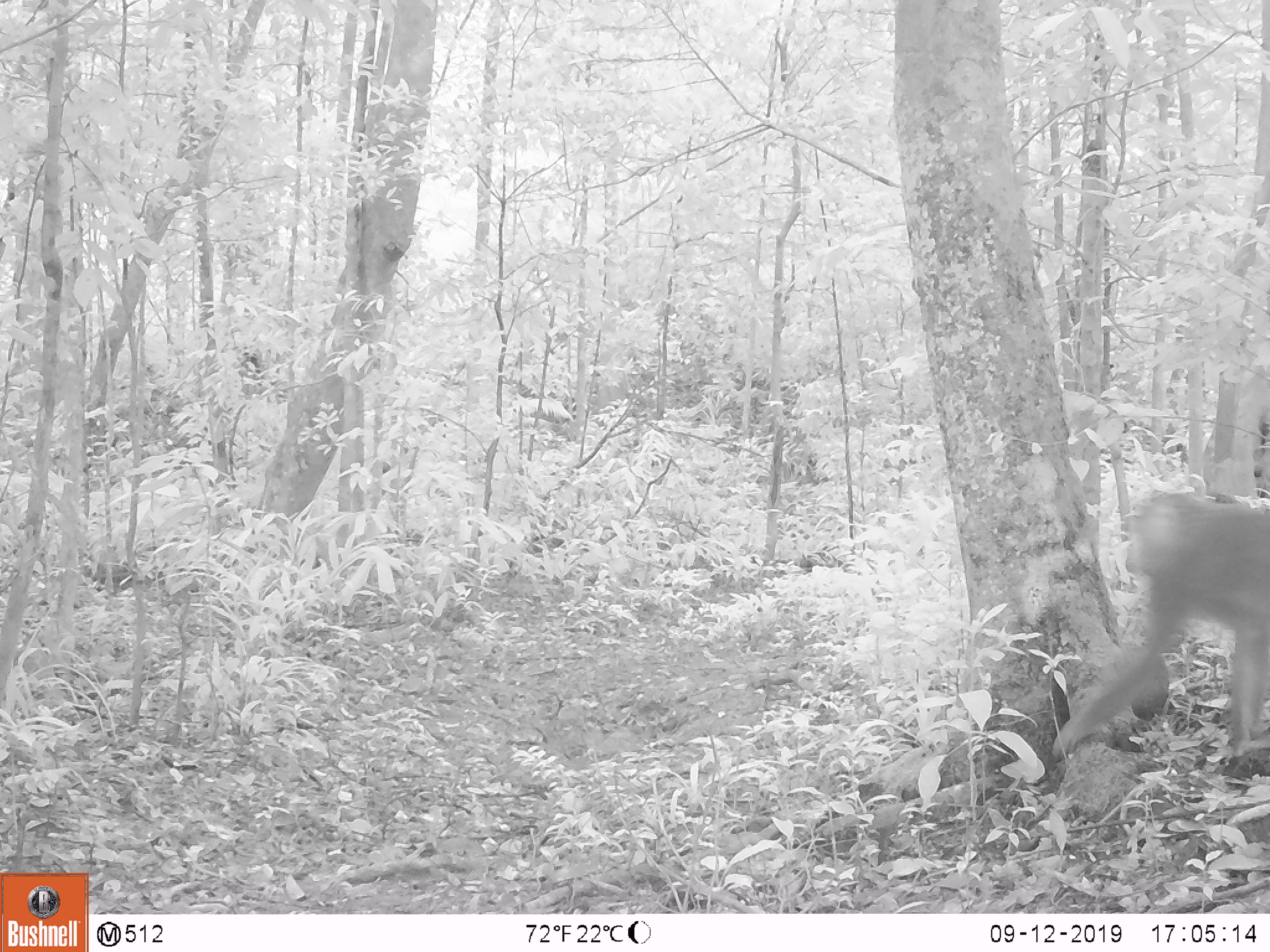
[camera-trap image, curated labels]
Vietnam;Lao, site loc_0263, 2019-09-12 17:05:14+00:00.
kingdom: Animalia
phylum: Chordata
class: Mammalia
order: Primates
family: Cercopithecidae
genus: Macaca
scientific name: Macaca nemestrina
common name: pig-tailed macaque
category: pig tailed macaque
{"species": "pig tailed macaque (pig-tailed macaque) (Macaca nemestrina)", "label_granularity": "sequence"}